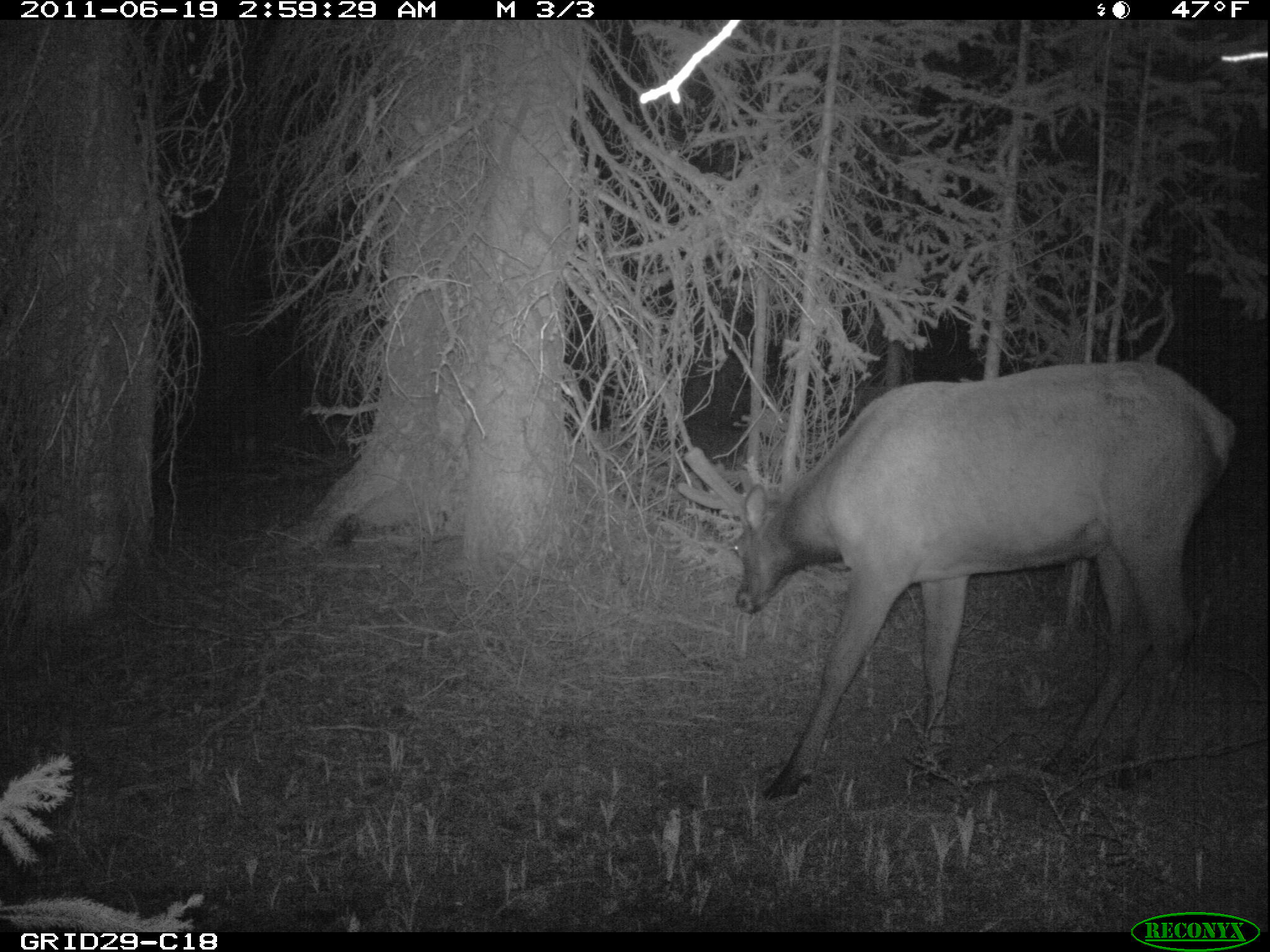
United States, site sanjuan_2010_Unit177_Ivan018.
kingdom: Animalia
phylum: Chordata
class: Mammalia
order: Artiodactyla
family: Cervidae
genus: Cervus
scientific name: Cervus elaphus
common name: red deer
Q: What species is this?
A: Cervus elaphus (red deer).